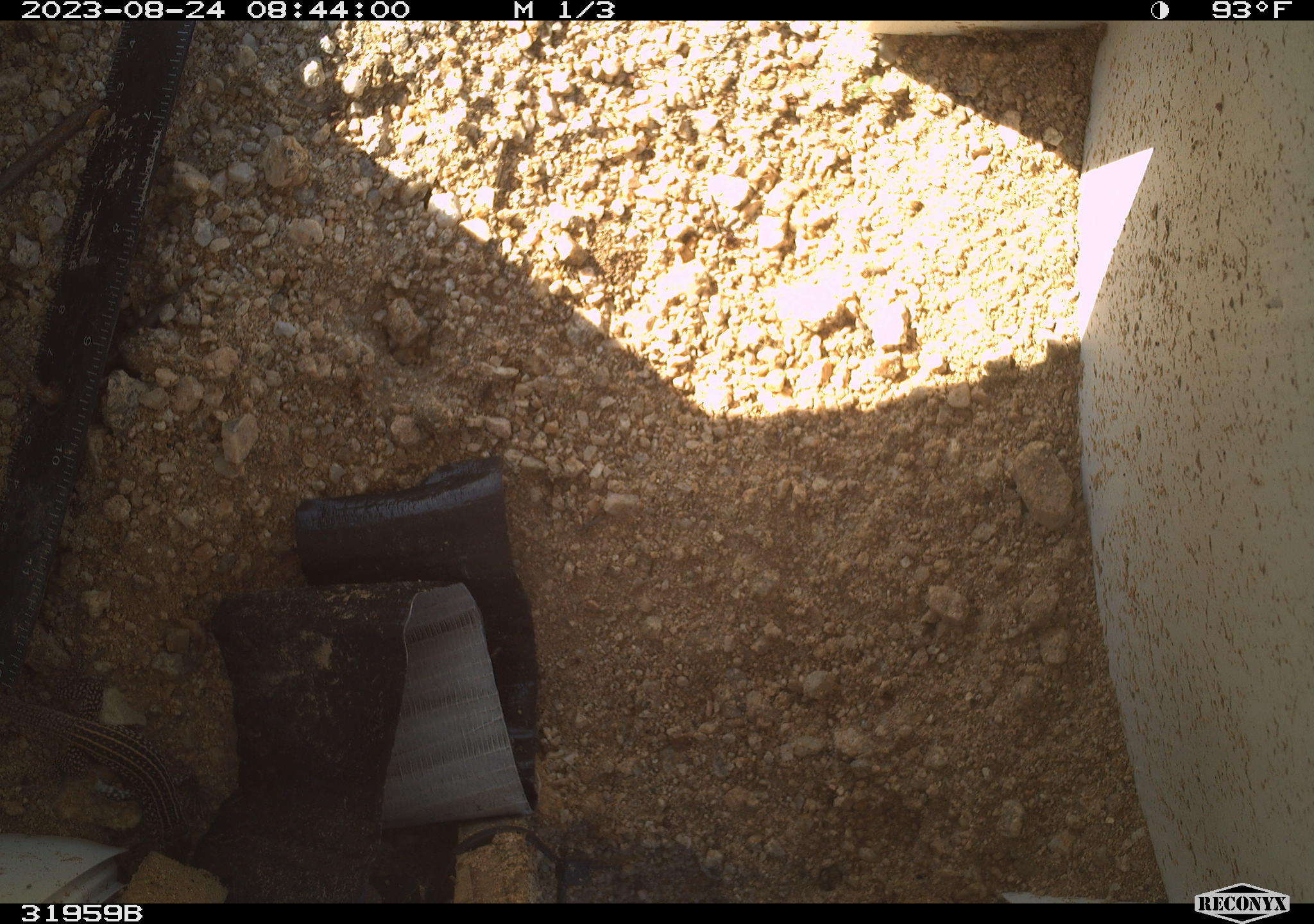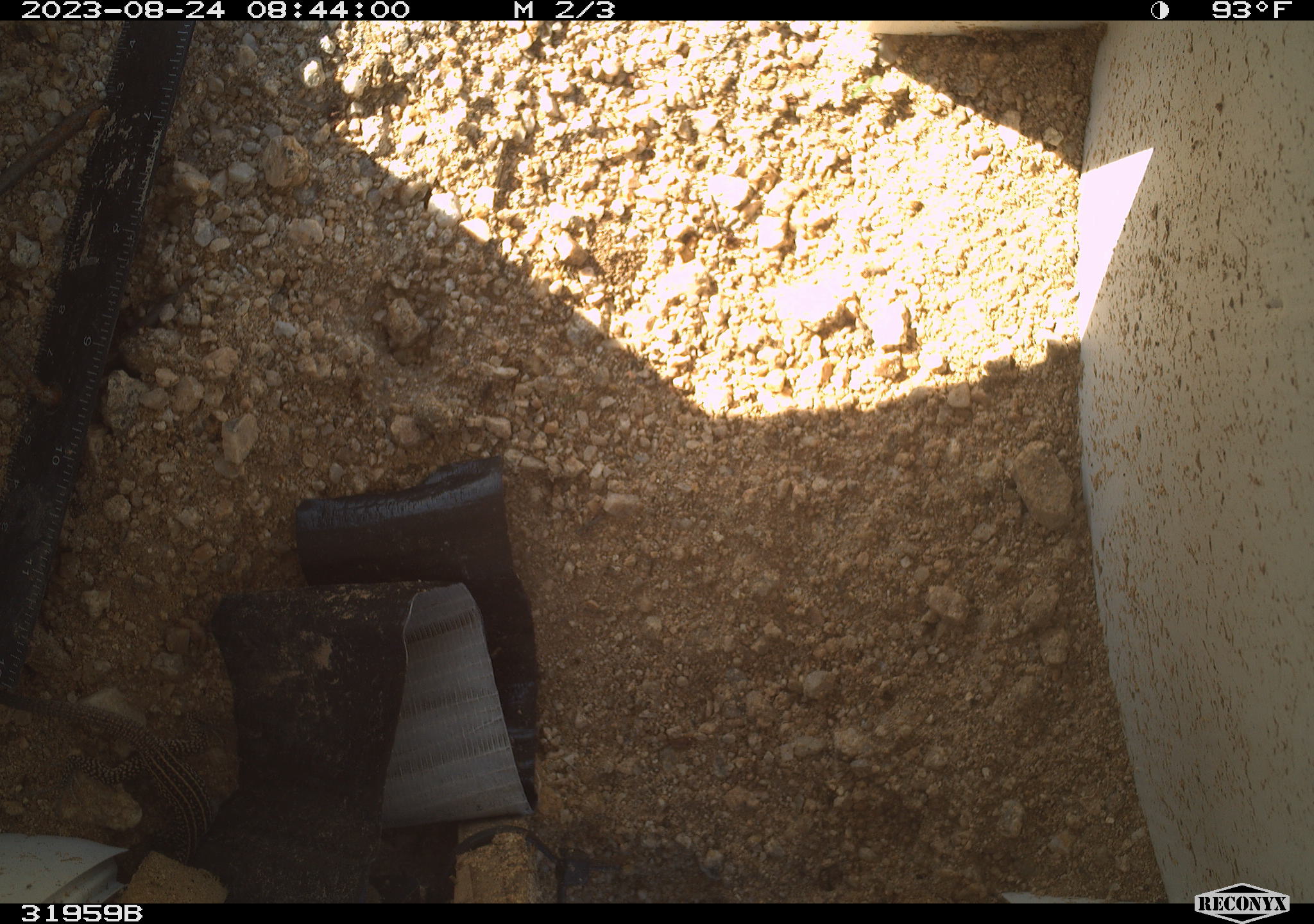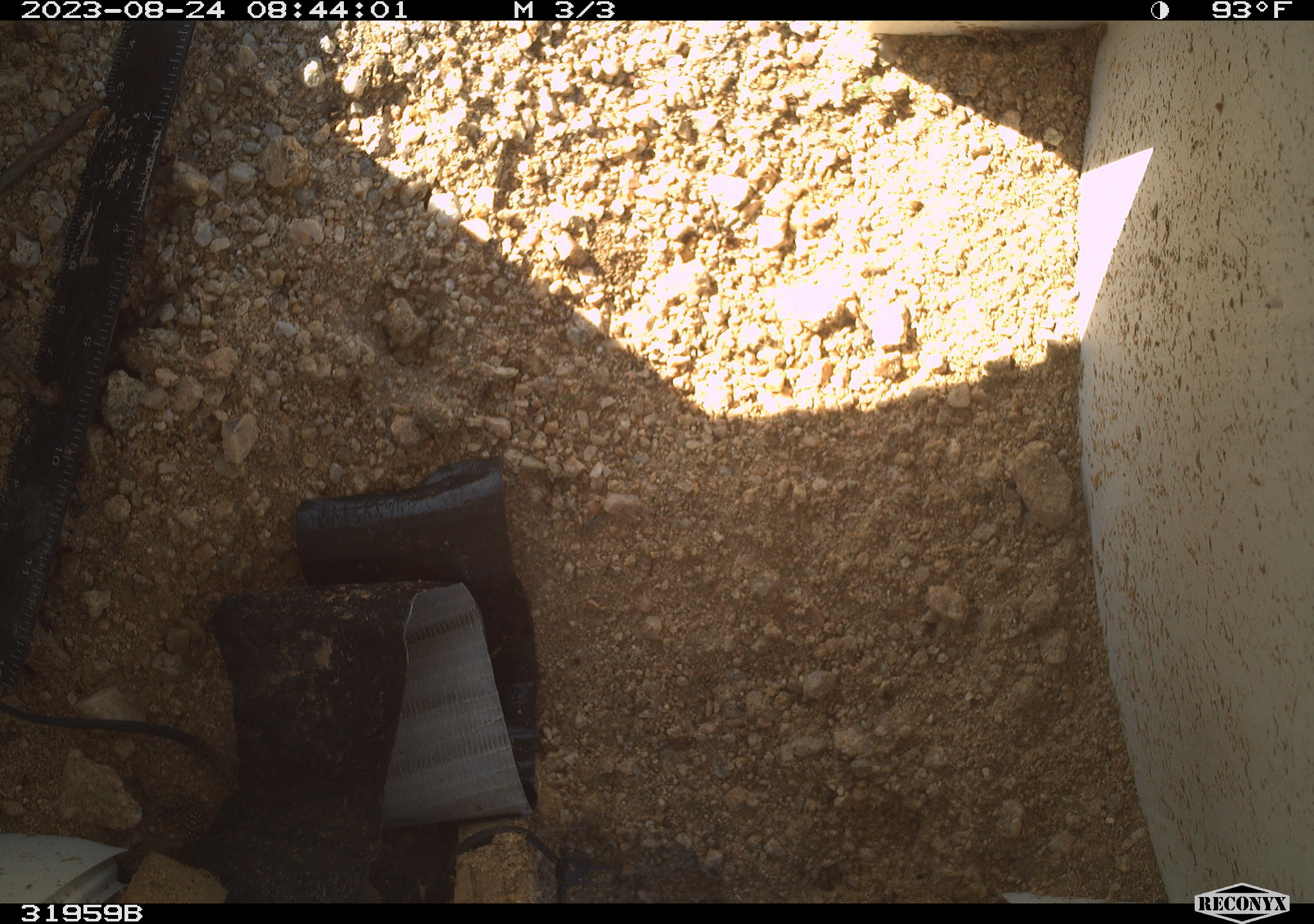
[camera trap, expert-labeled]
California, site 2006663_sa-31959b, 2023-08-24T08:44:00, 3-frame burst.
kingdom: Animalia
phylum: Chordata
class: Reptilia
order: Squamata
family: Teiidae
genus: Aspidoscelis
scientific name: Aspidoscelis tigris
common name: western whiptail